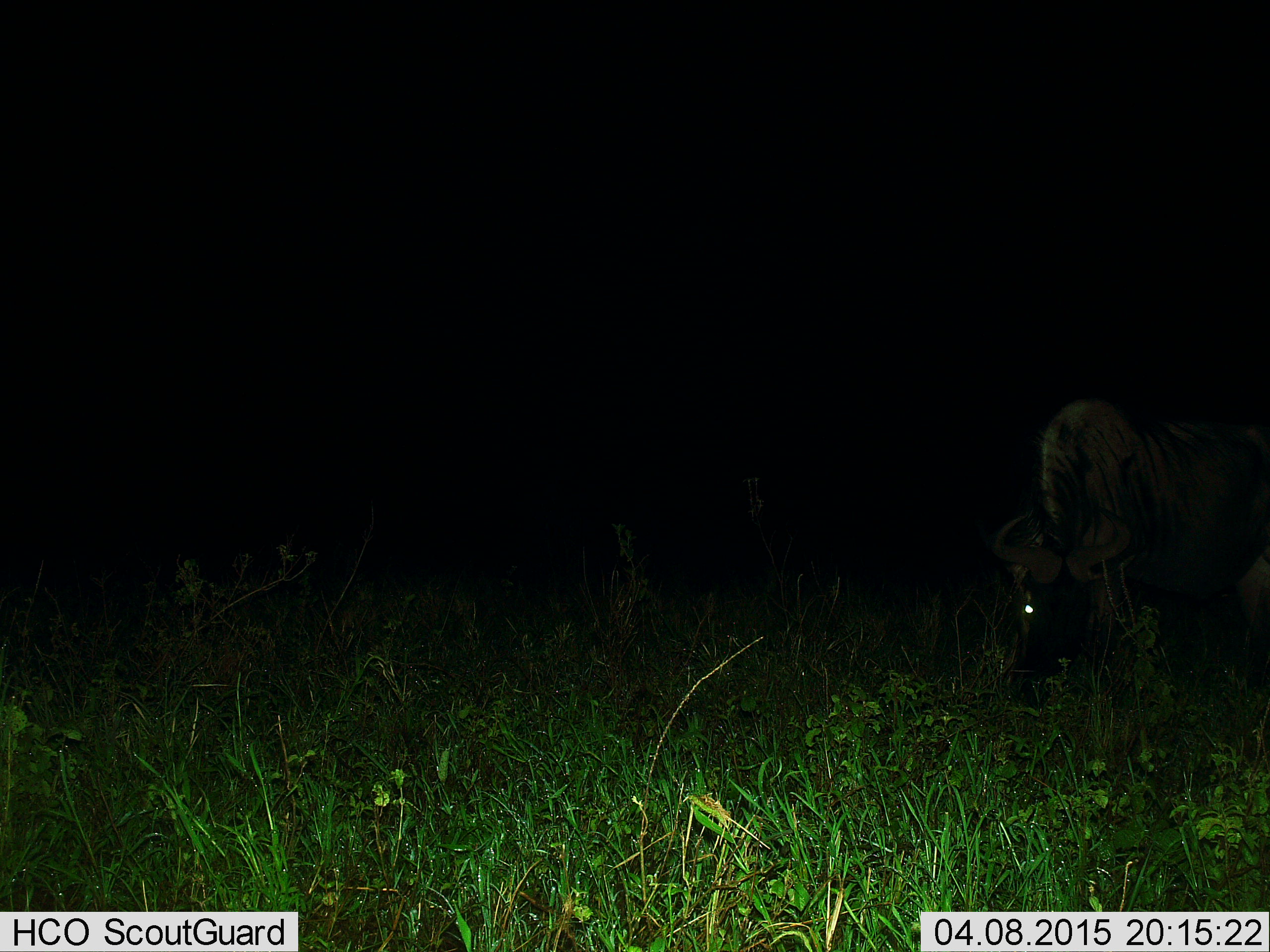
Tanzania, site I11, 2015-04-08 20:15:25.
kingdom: Animalia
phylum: Chordata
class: Mammalia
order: Artiodactyla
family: Bovidae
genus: Connochaetes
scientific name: Connochaetes taurinus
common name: blue wildebeest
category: wildebeest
Wildebeest (blue wildebeest) (Connochaetes taurinus), count 1. Behavior (volunteer vote fractions): standing 0%, resting 0%, moving 0%, interacting 0%. Young present (vote fraction): 0%. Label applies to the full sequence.